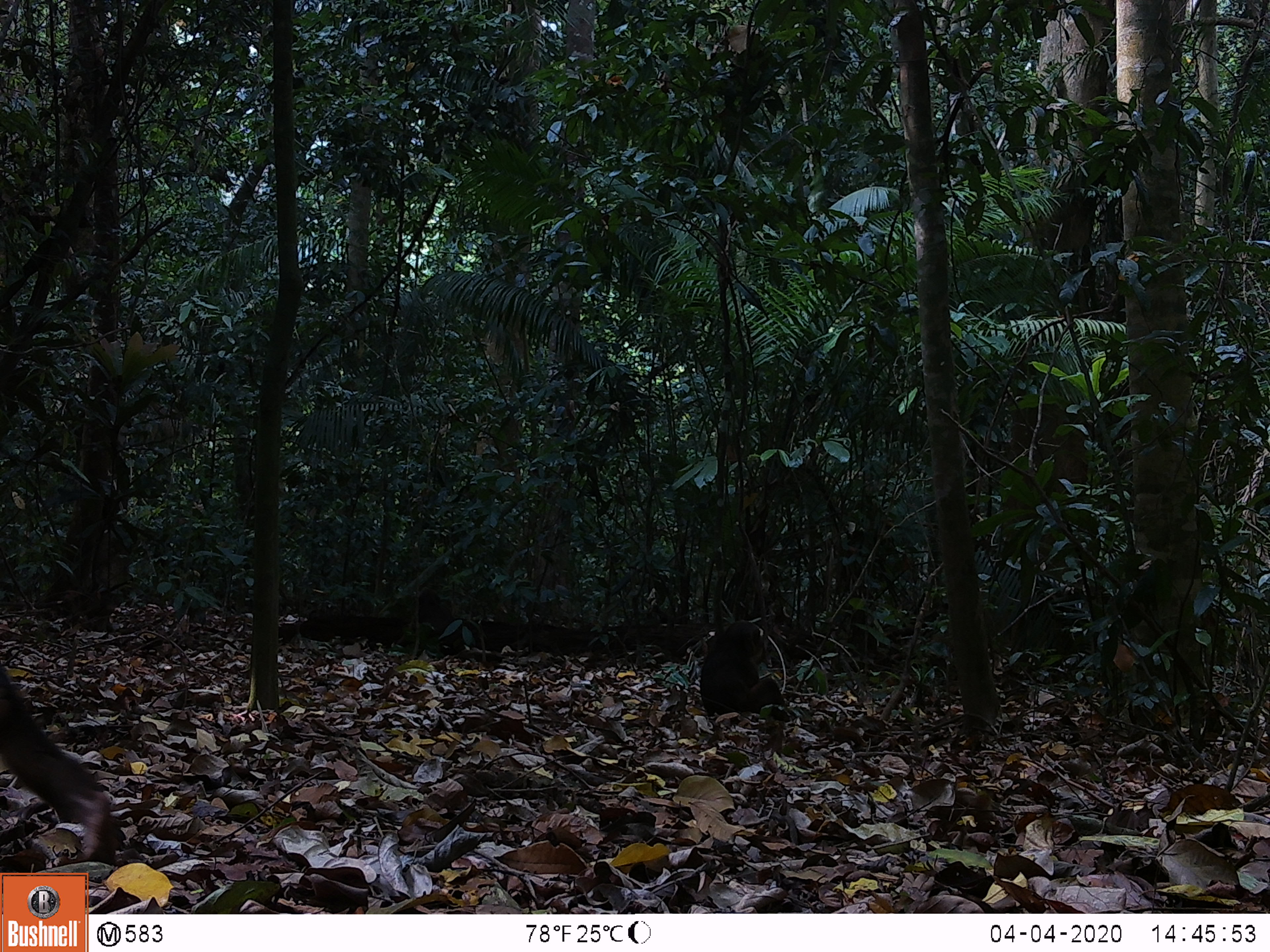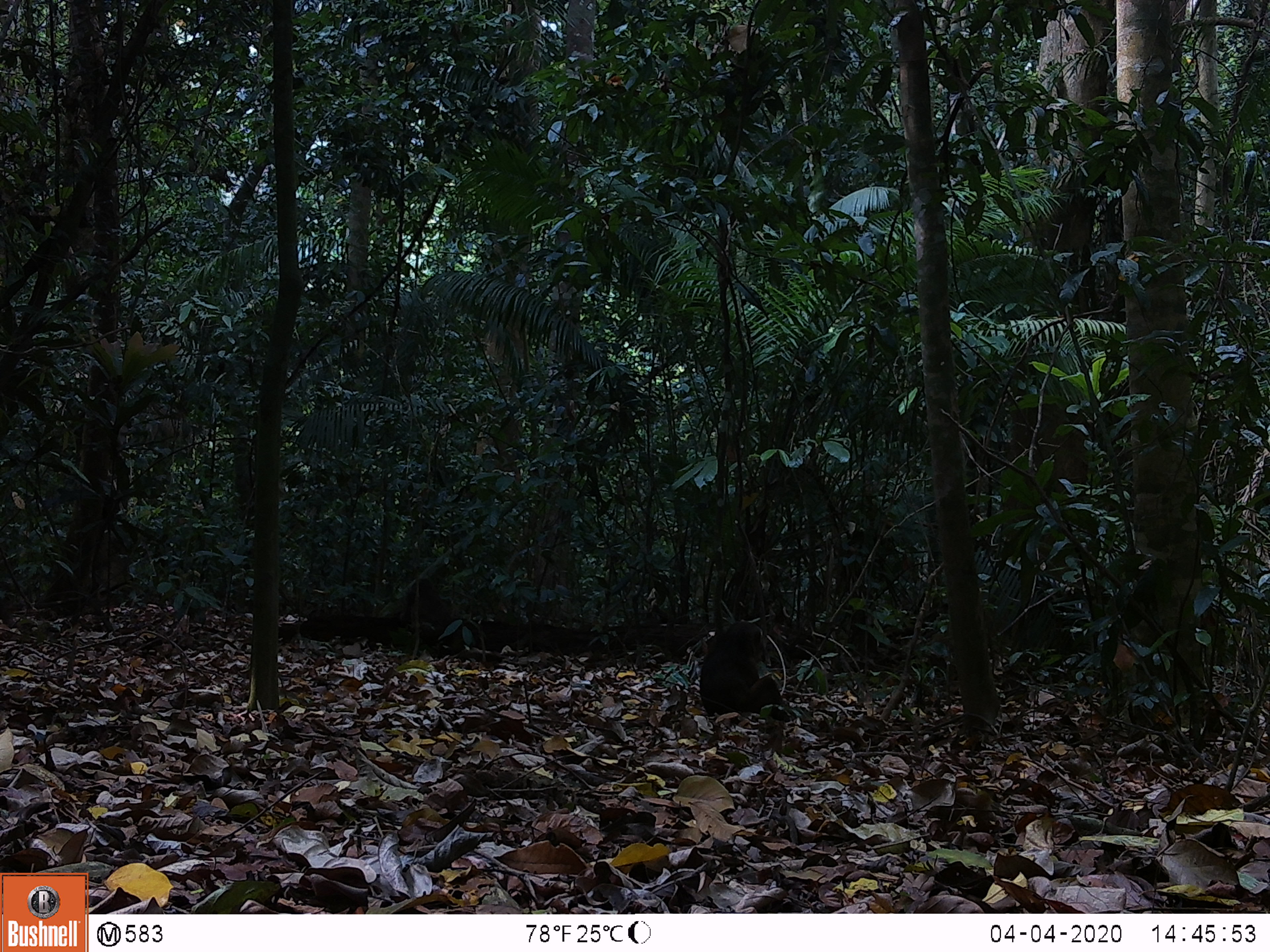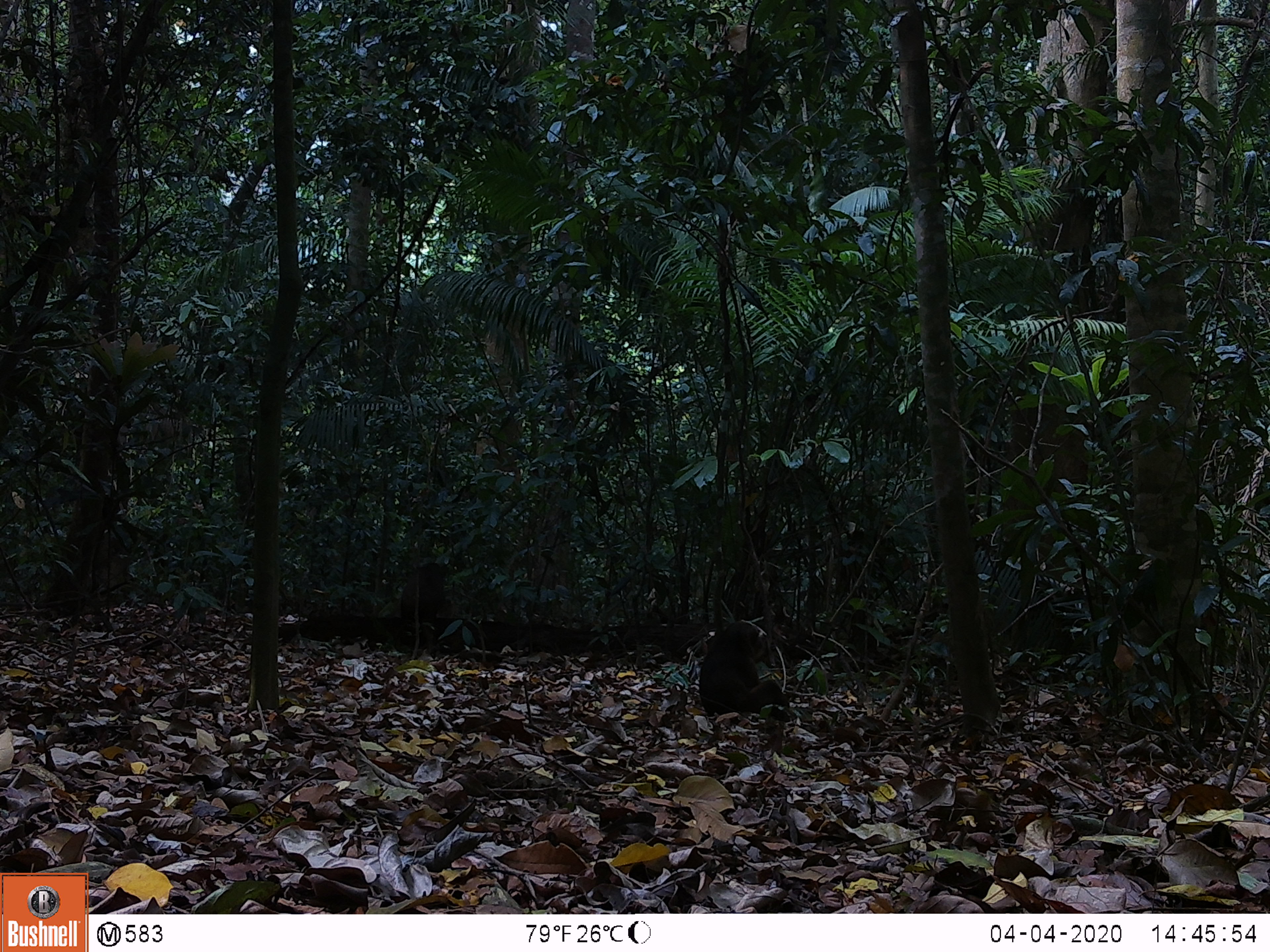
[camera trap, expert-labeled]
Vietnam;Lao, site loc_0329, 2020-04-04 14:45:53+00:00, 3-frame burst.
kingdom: Animalia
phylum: Chordata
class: Mammalia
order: Primates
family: Cercopithecidae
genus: Macaca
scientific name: Macaca arctoides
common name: stump-tailed macaque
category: stump tailed macaque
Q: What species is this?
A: Stump tailed macaque (stump-tailed macaque) (Macaca arctoides).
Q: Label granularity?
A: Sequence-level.